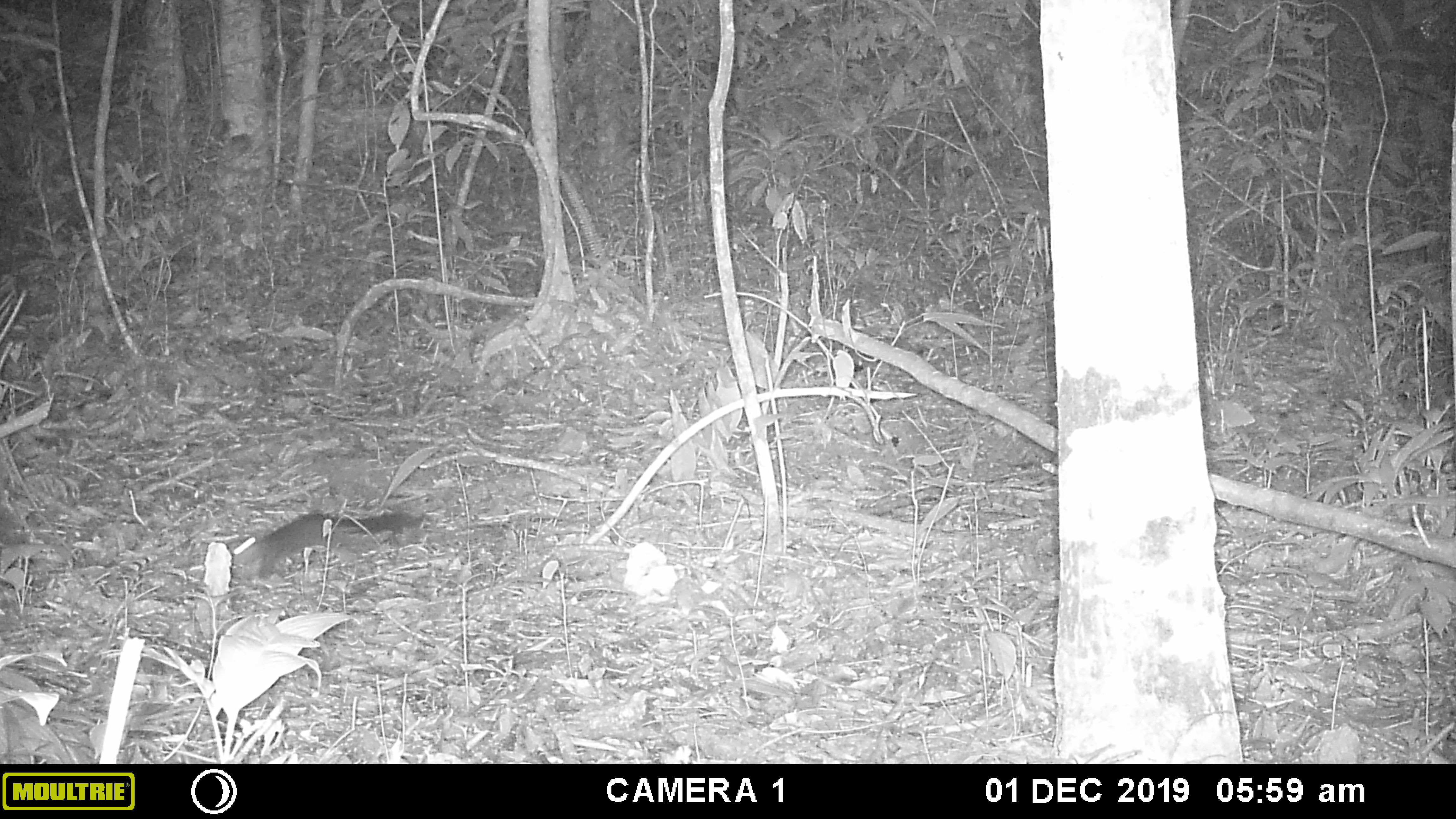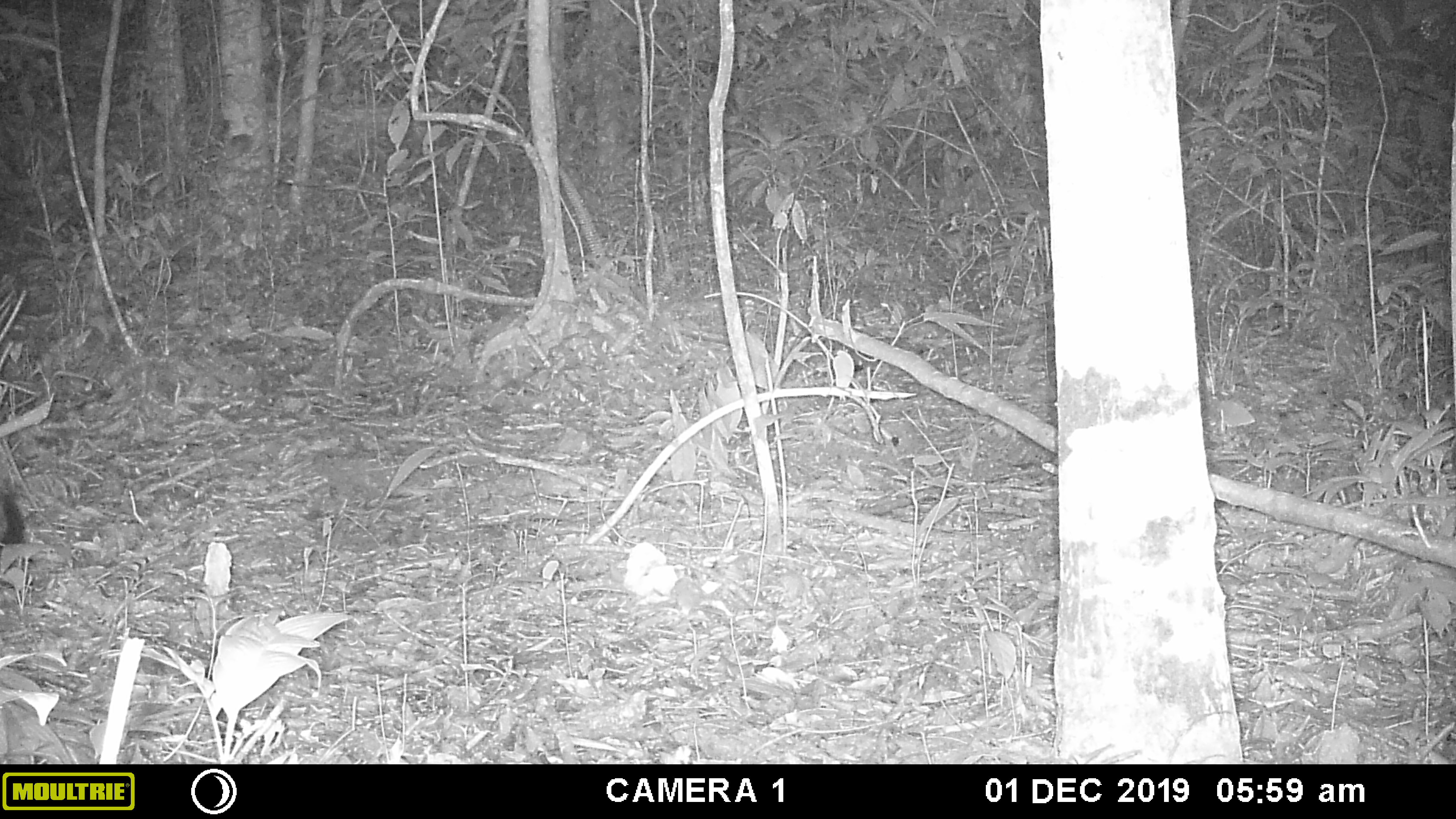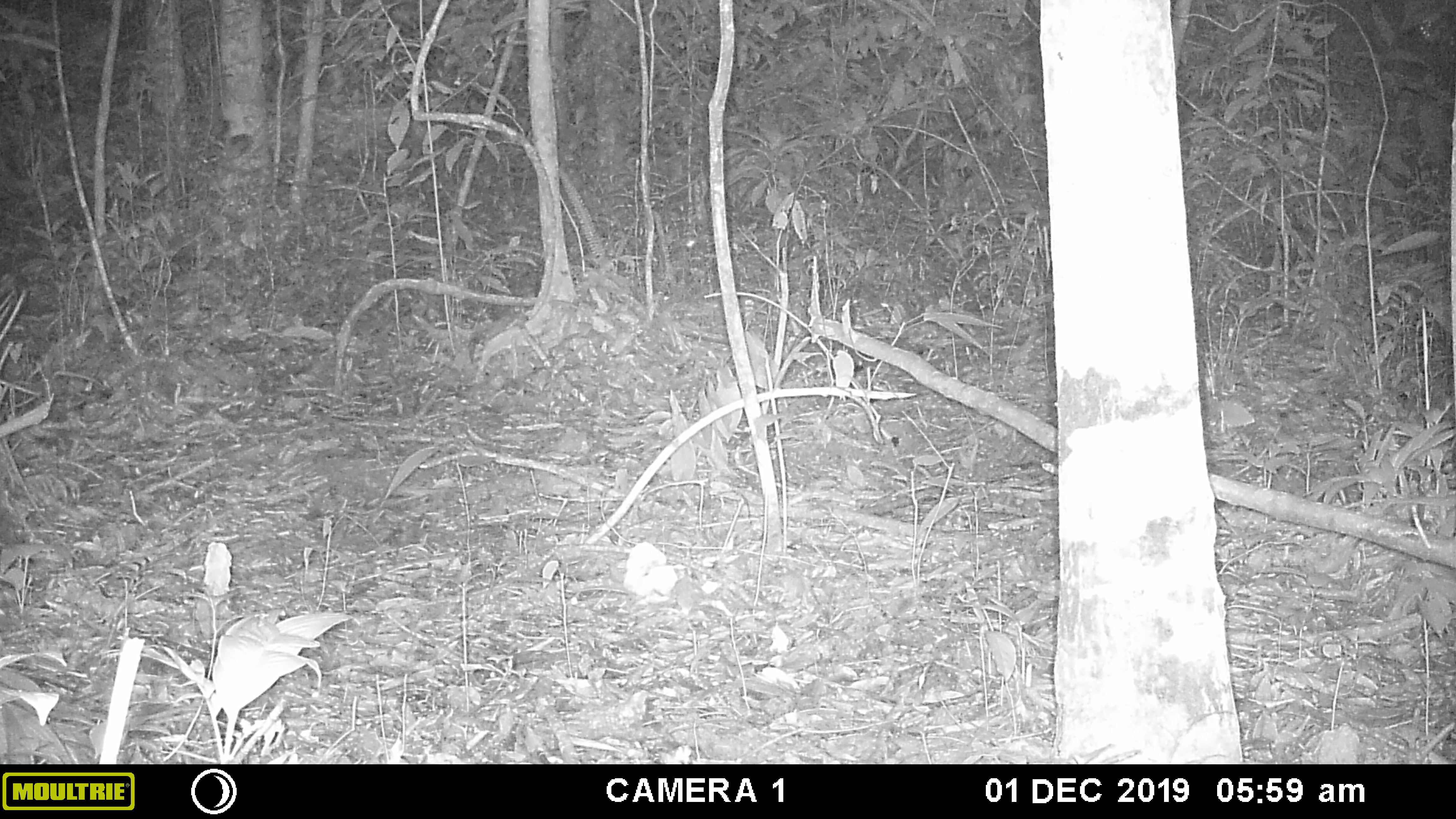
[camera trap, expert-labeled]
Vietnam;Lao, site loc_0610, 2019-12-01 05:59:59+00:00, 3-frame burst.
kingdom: Animalia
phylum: Chordata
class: Mammalia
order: Rodentia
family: Sciuridae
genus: Dremomys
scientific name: Dremomys rufigenis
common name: red-cheeked squirrel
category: red cheeked squirrel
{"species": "red cheeked squirrel (red-cheeked squirrel) (Dremomys rufigenis)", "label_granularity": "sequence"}